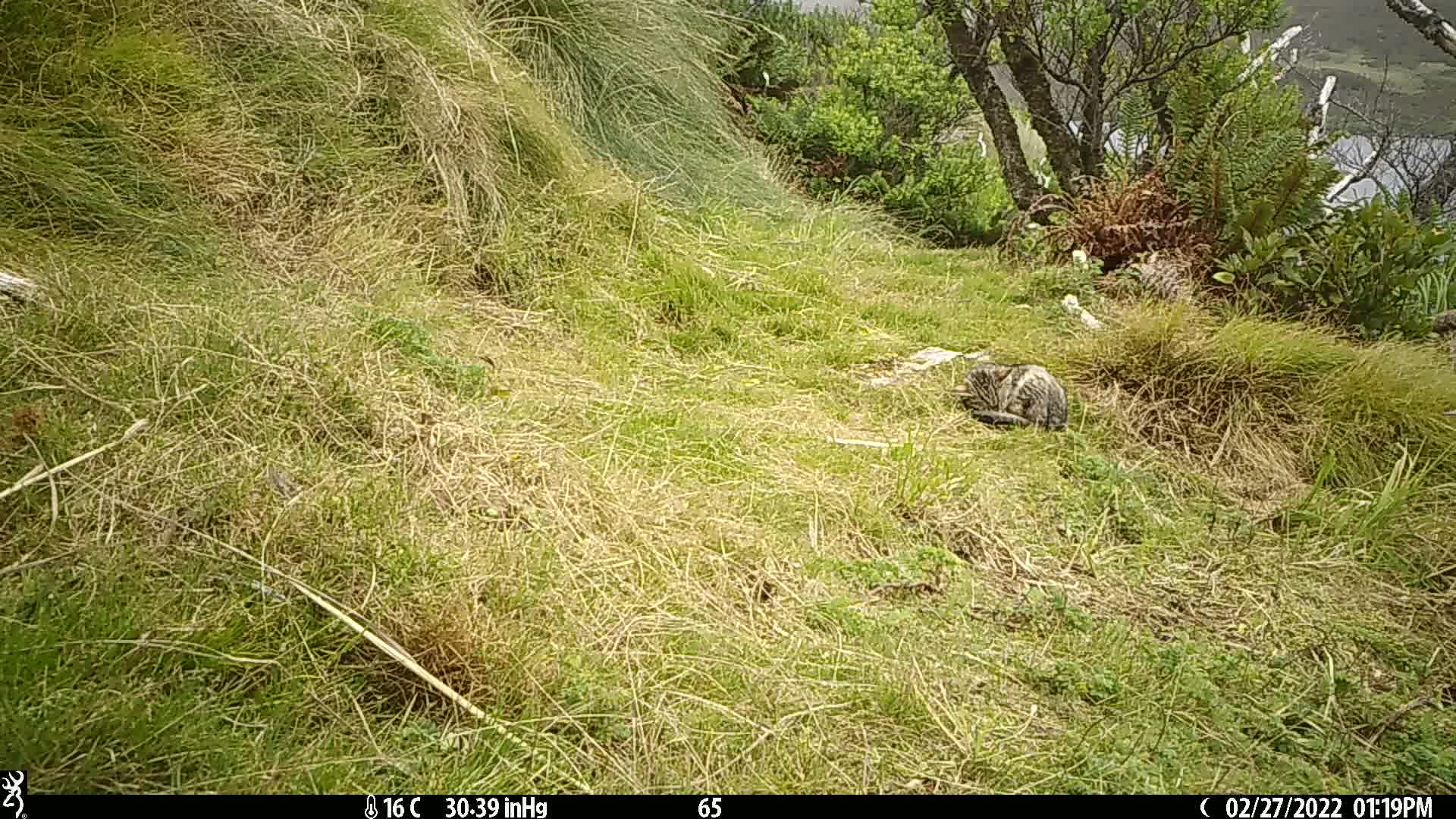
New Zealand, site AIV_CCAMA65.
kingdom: Animalia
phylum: Chordata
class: Mammalia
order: Carnivora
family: Felidae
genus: Felis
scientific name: Felis catus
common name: domestic cat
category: cat